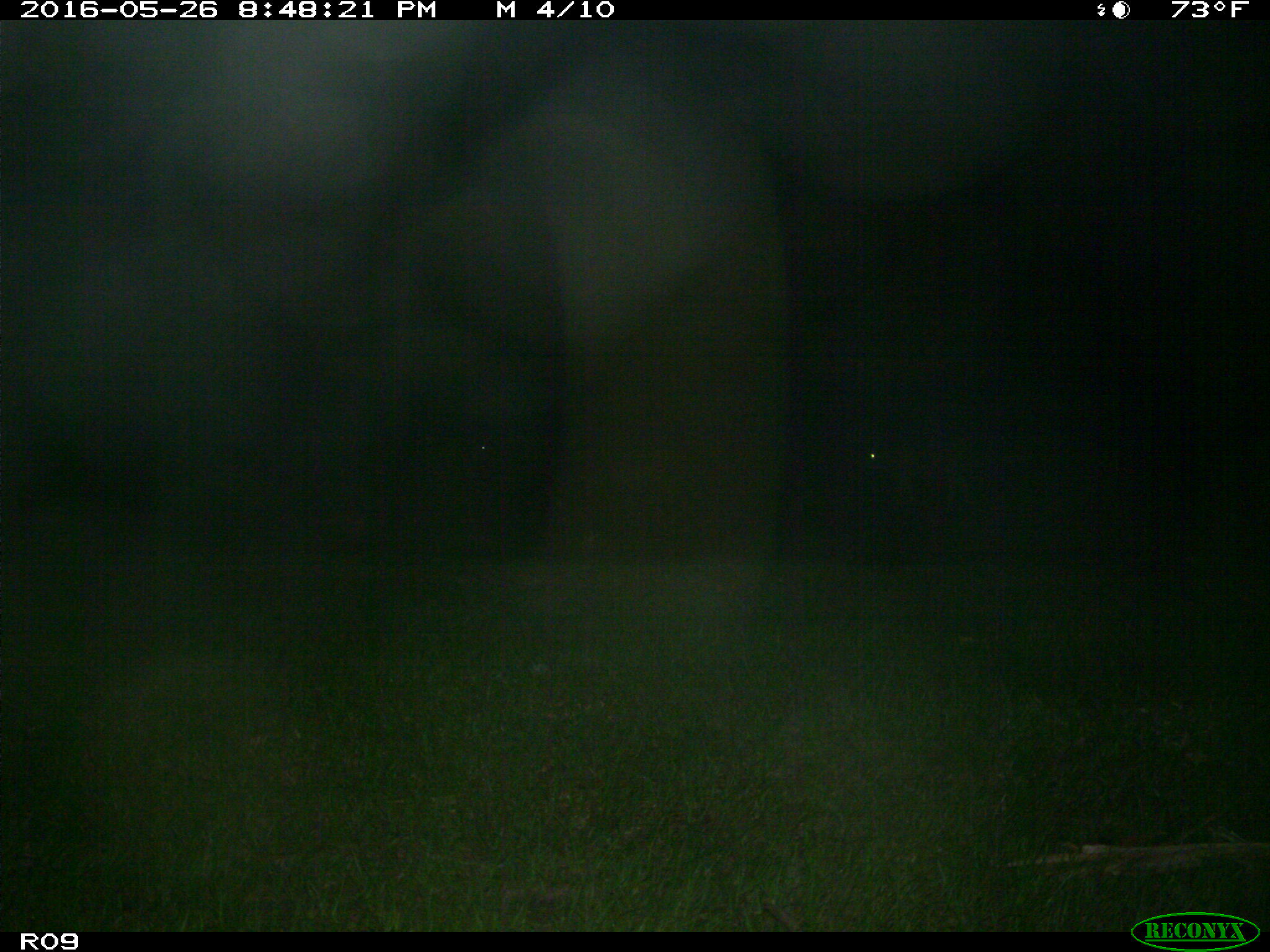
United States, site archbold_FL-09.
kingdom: Animalia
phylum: Chordata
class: Mammalia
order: Artiodactyla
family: Bovidae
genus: Bos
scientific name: Bos taurus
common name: domestic cow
Bos taurus (domestic cow).